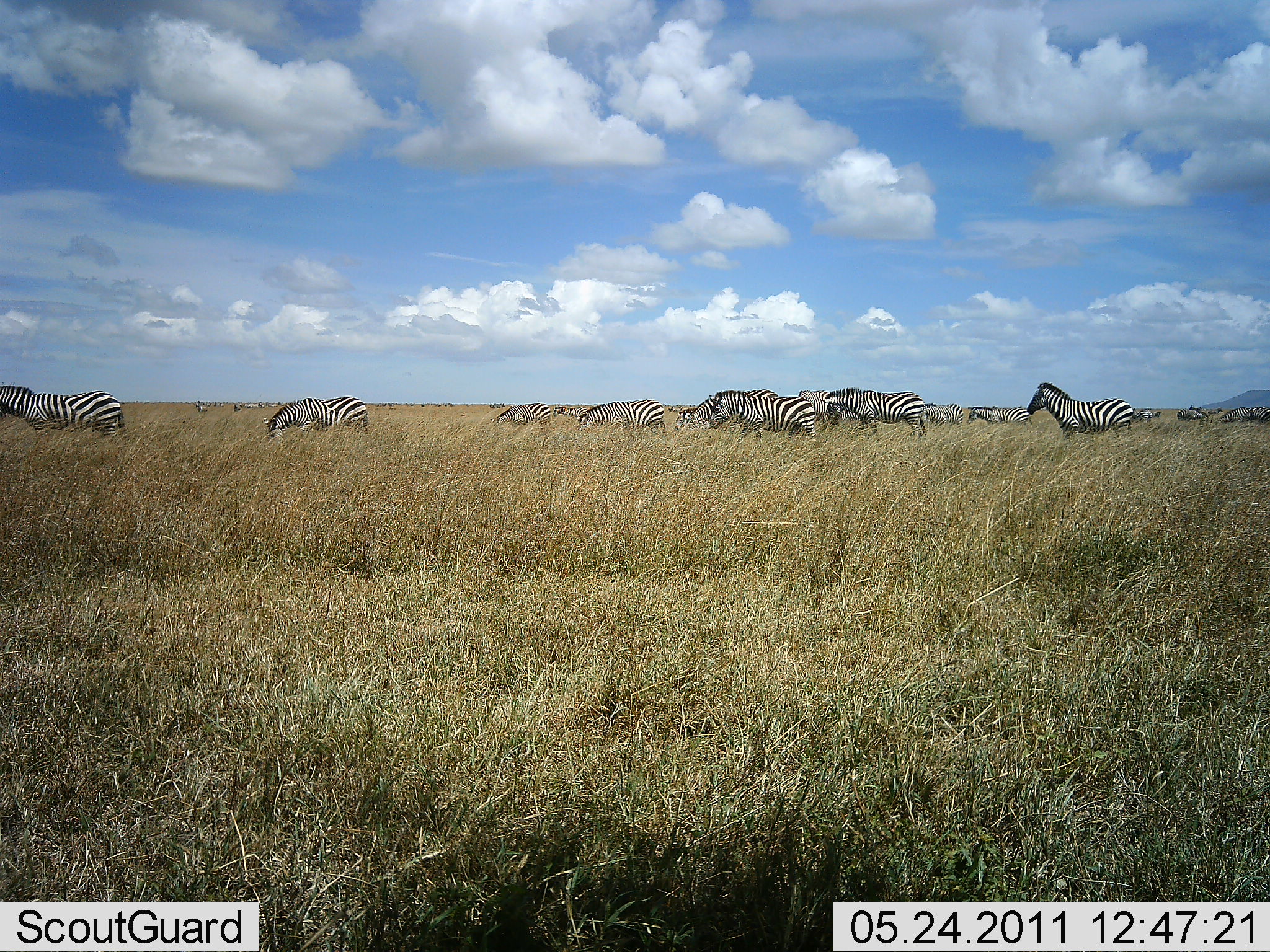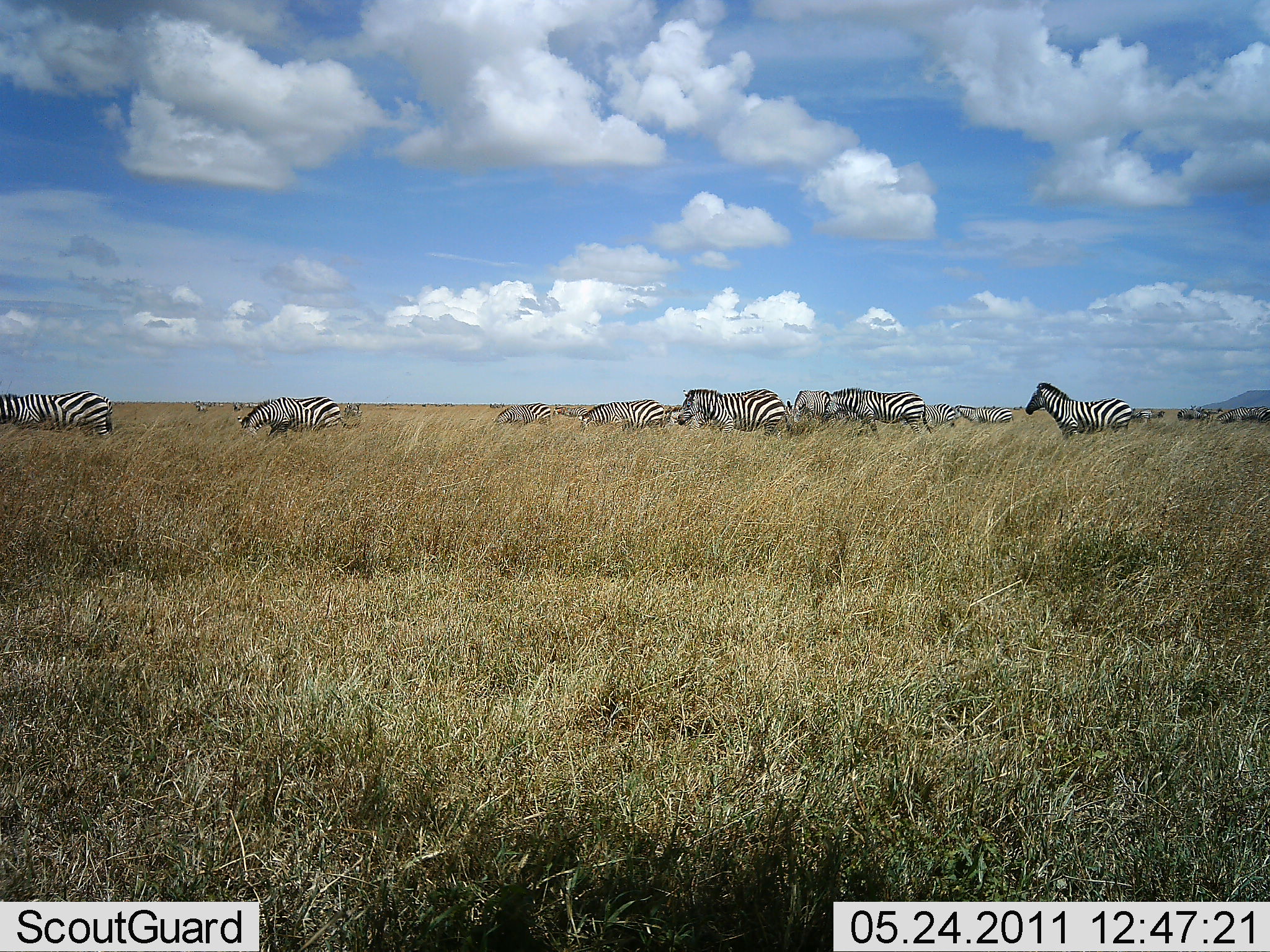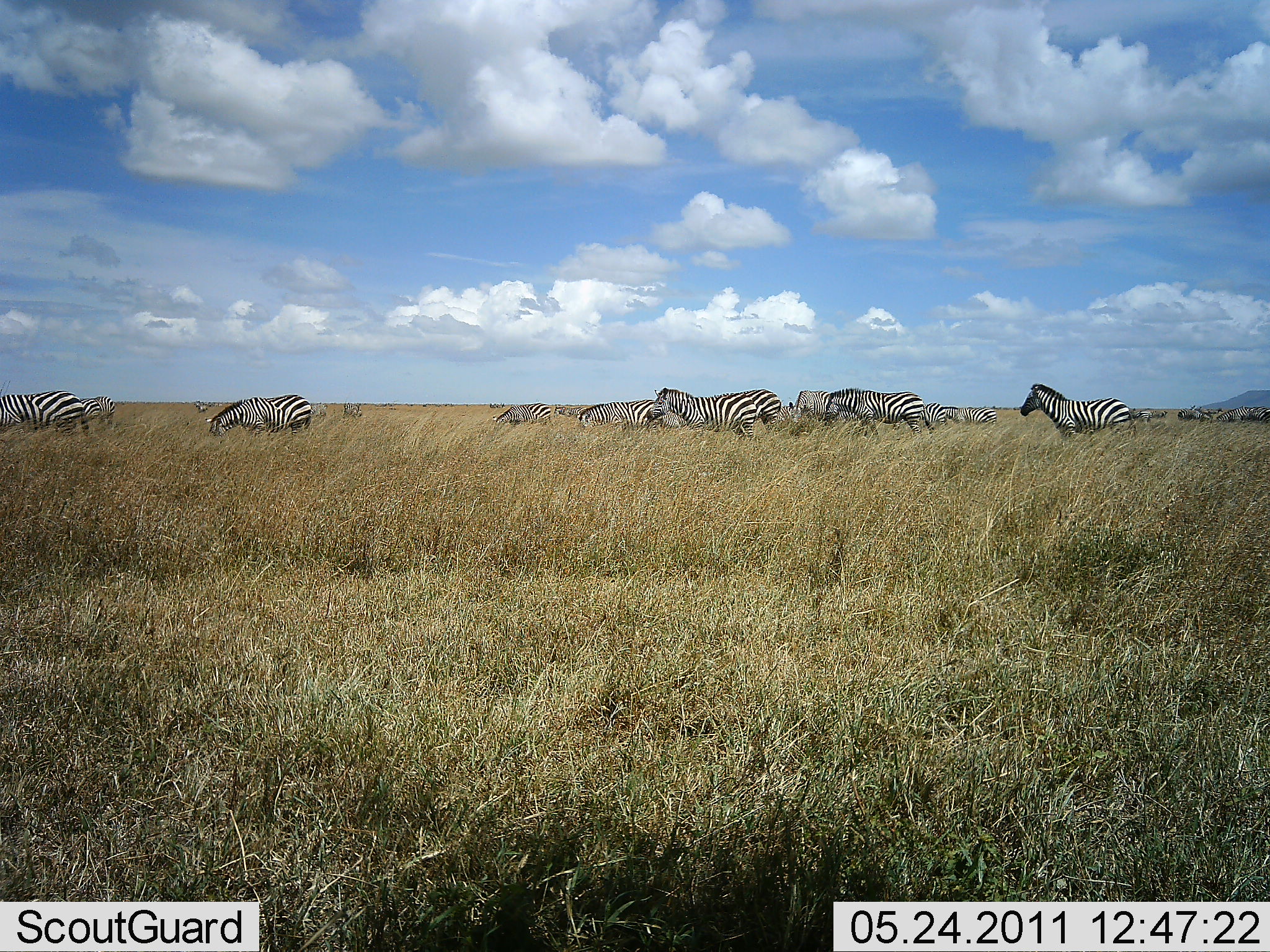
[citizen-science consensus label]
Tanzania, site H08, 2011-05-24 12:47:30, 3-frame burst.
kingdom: Animalia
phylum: Chordata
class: Mammalia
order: Perissodactyla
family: Equidae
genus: Equus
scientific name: Equus quagga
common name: plains zebra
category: zebra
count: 11-50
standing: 36%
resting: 0%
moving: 82%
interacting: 0%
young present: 0%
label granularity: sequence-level